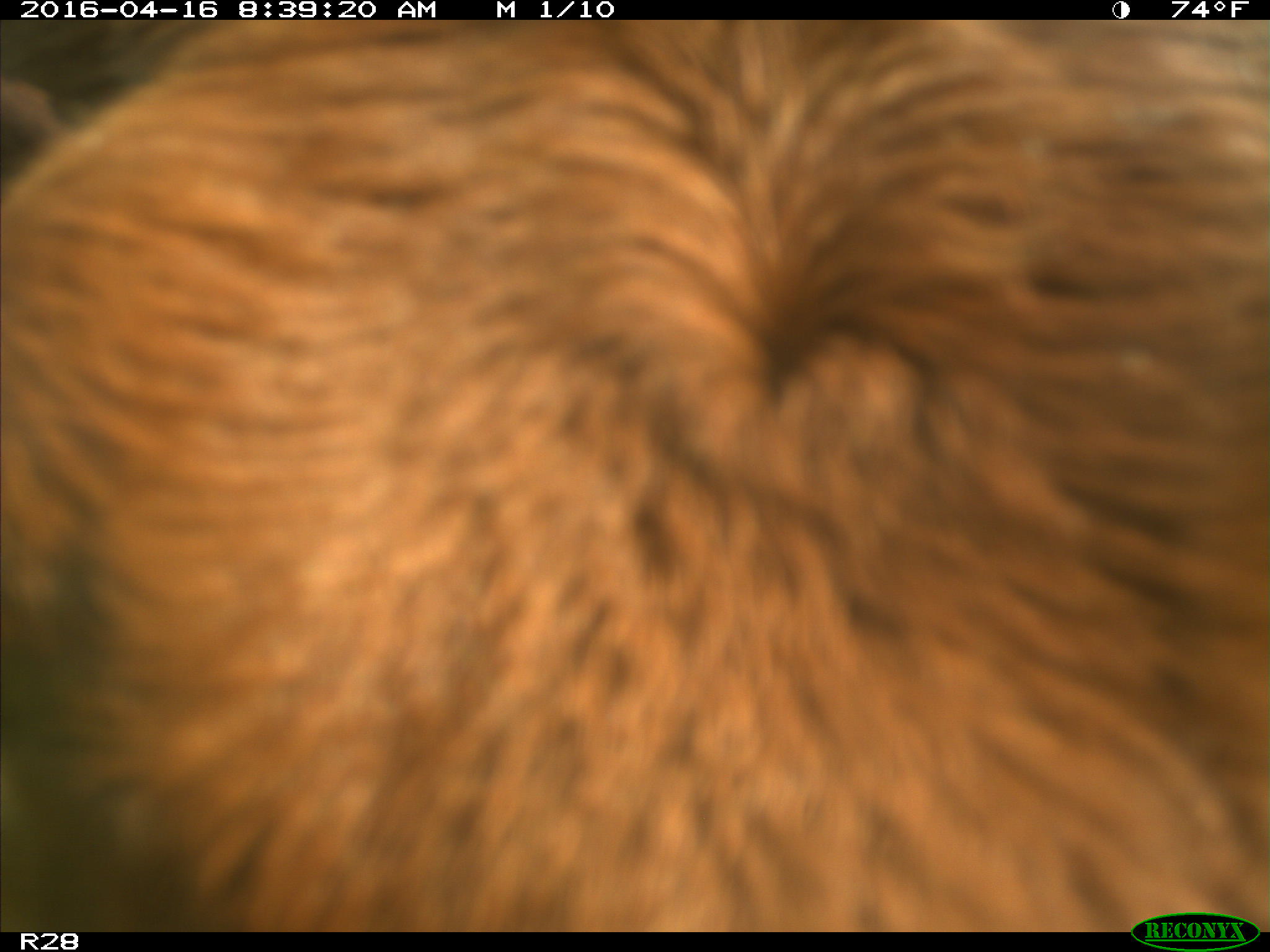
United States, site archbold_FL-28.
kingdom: Animalia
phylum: Chordata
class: Mammalia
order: Artiodactyla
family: Bovidae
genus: Bos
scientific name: Bos taurus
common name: domestic cow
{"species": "Bos taurus (domestic cow)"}